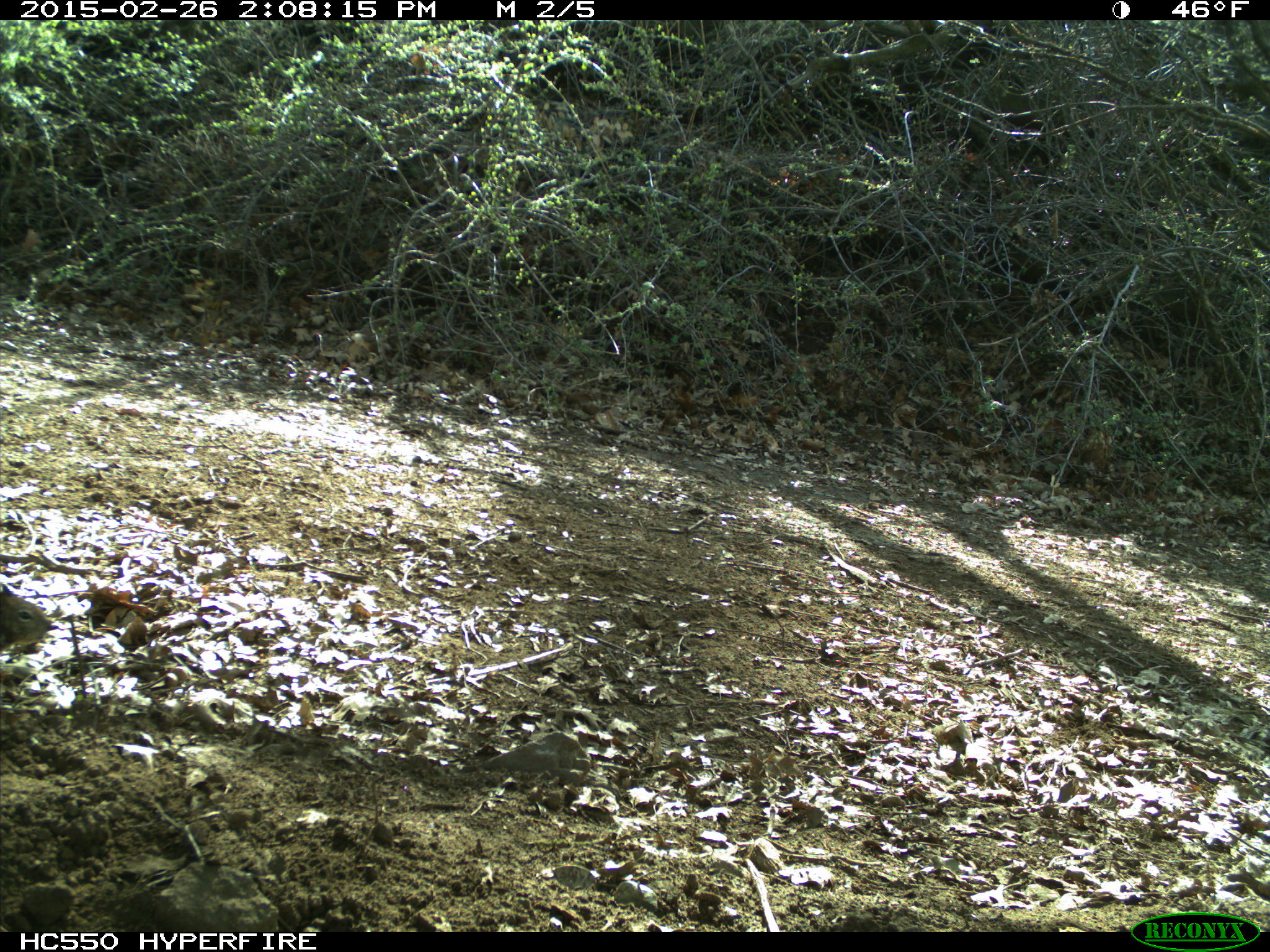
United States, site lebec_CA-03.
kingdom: Animalia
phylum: Chordata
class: Mammalia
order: Rodentia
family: Sciuridae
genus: Otospermophilus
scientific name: Otospermophilus beecheyi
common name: california ground squirrel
Otospermophilus beecheyi (california ground squirrel).